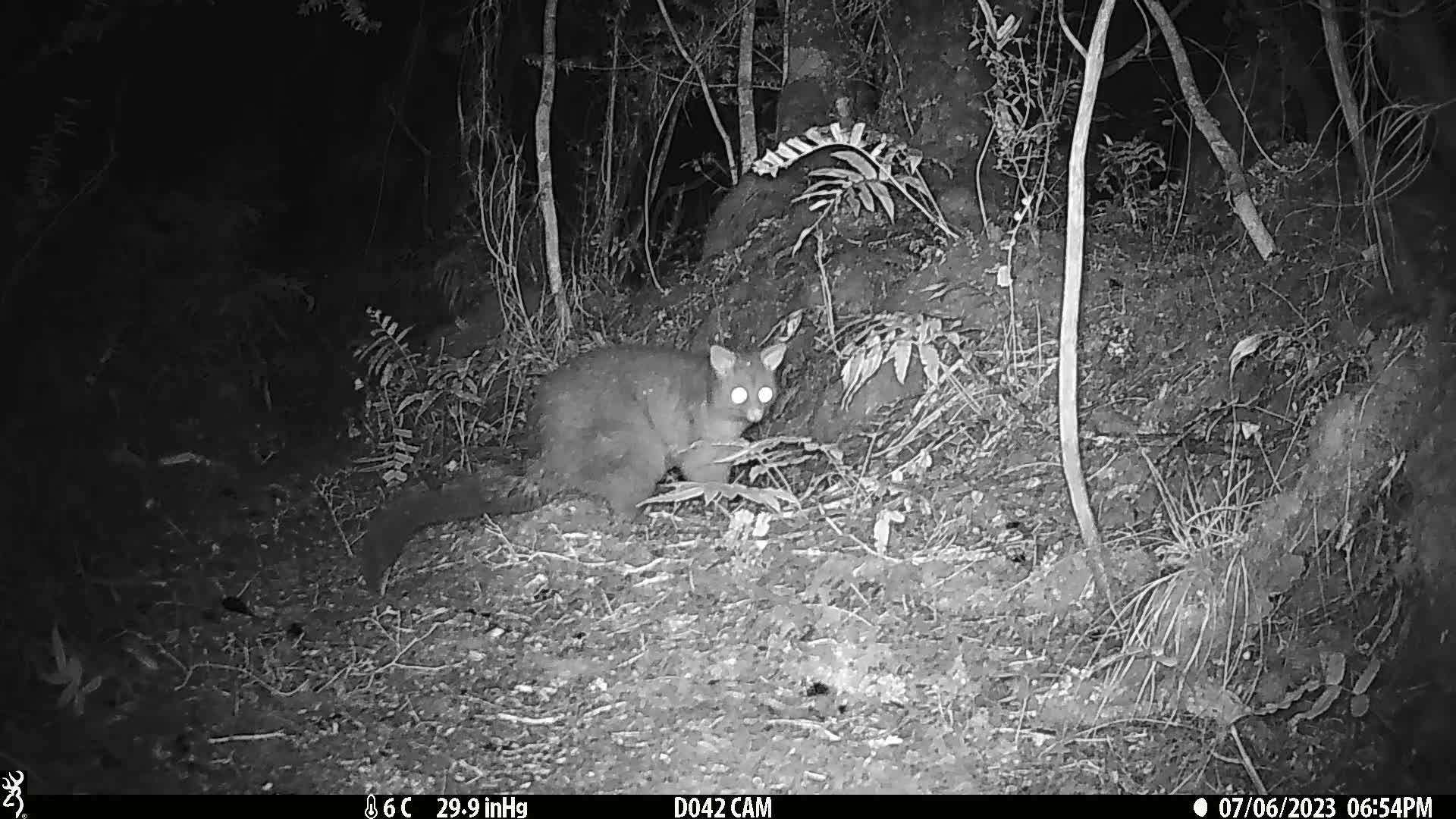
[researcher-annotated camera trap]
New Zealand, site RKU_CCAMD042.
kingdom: Animalia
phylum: Chordata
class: Mammalia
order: Diprotodontia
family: Phalangeridae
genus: Trichosurus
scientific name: Trichosurus vulpecula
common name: common brushtail possum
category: possum